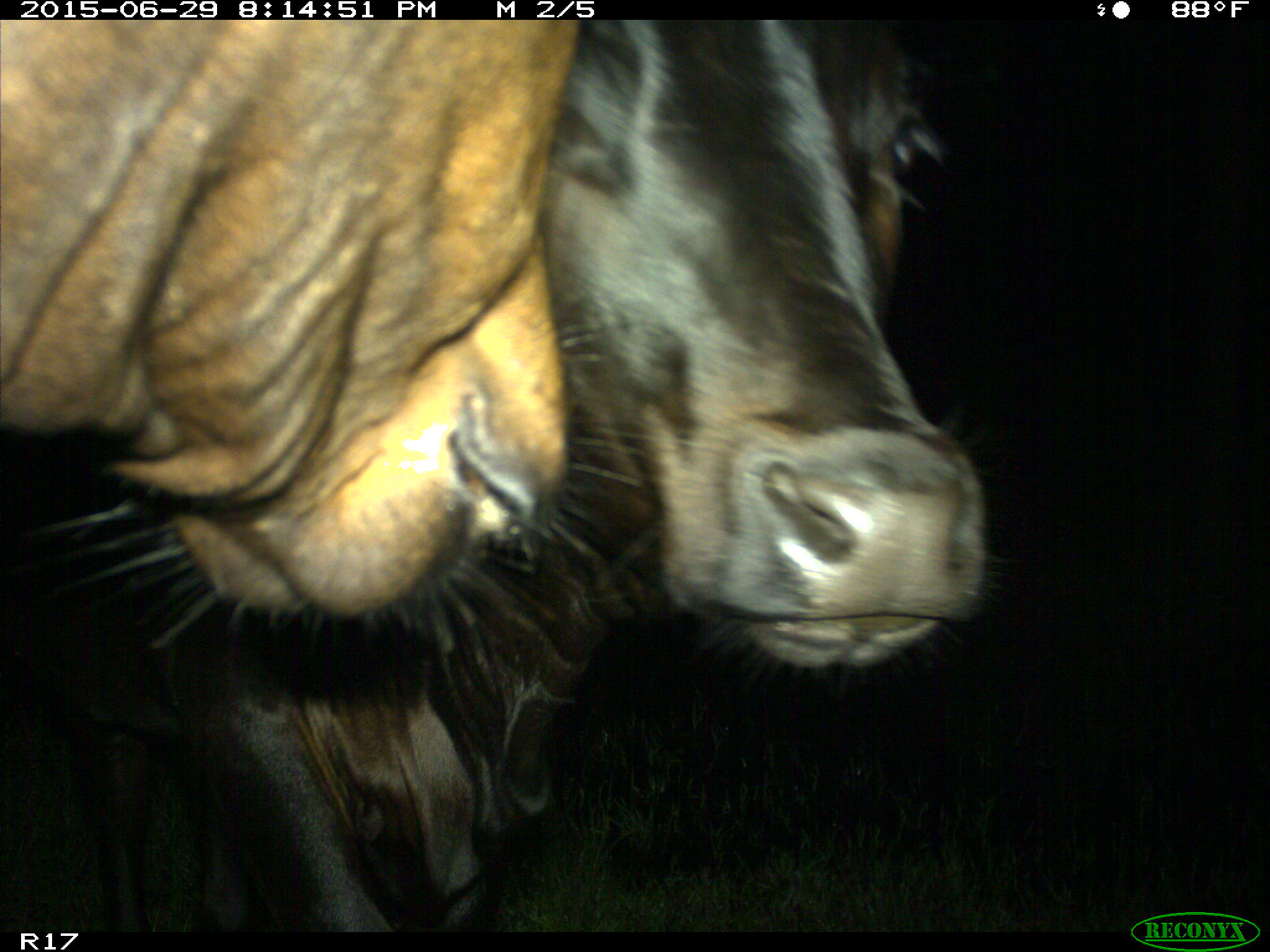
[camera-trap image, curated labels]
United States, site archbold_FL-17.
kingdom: Animalia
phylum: Chordata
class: Mammalia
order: Artiodactyla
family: Bovidae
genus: Bos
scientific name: Bos taurus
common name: domestic cow